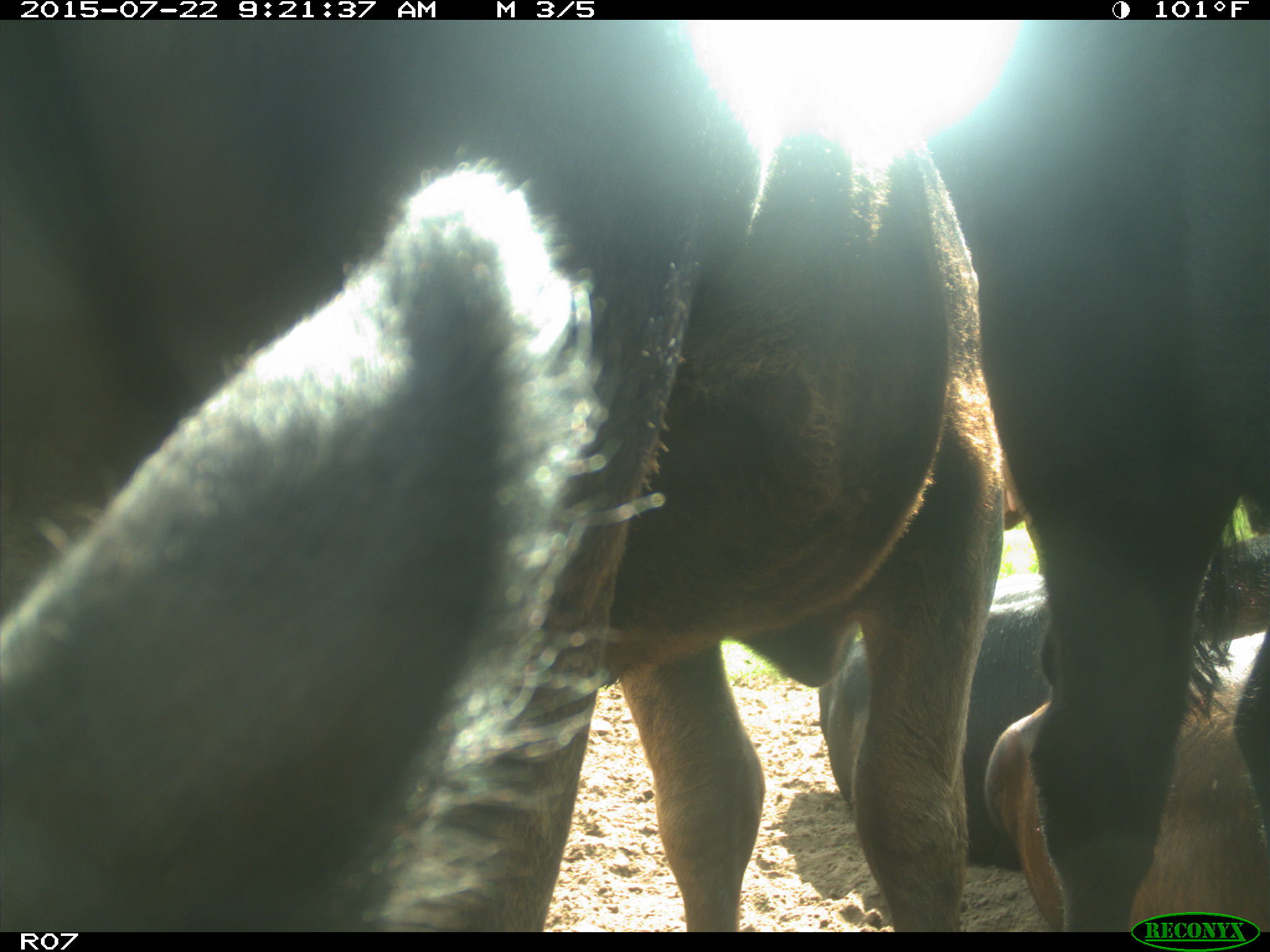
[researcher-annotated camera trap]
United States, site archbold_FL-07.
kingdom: Animalia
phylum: Chordata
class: Mammalia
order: Artiodactyla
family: Bovidae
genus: Bos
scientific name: Bos taurus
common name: domestic cow